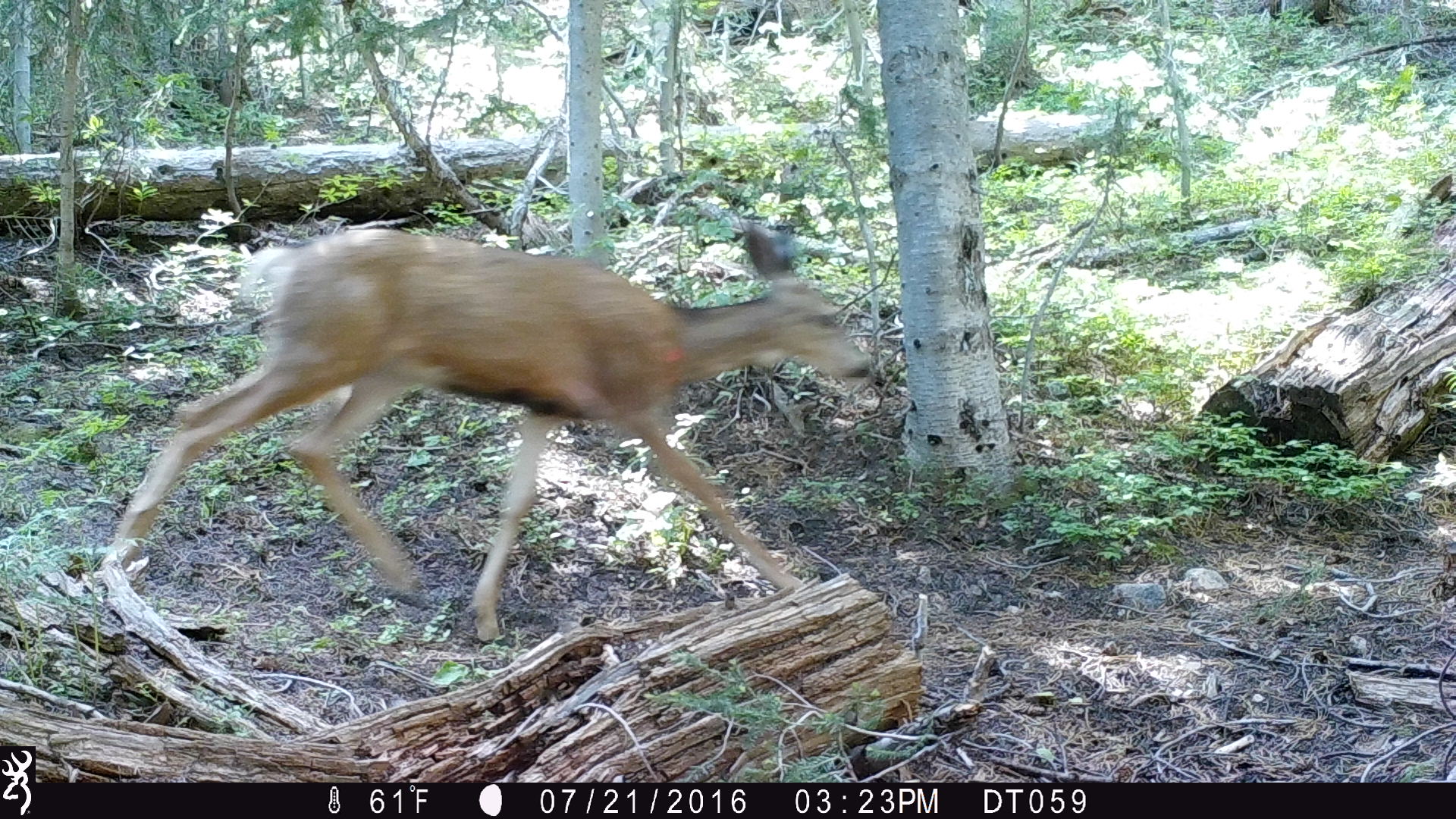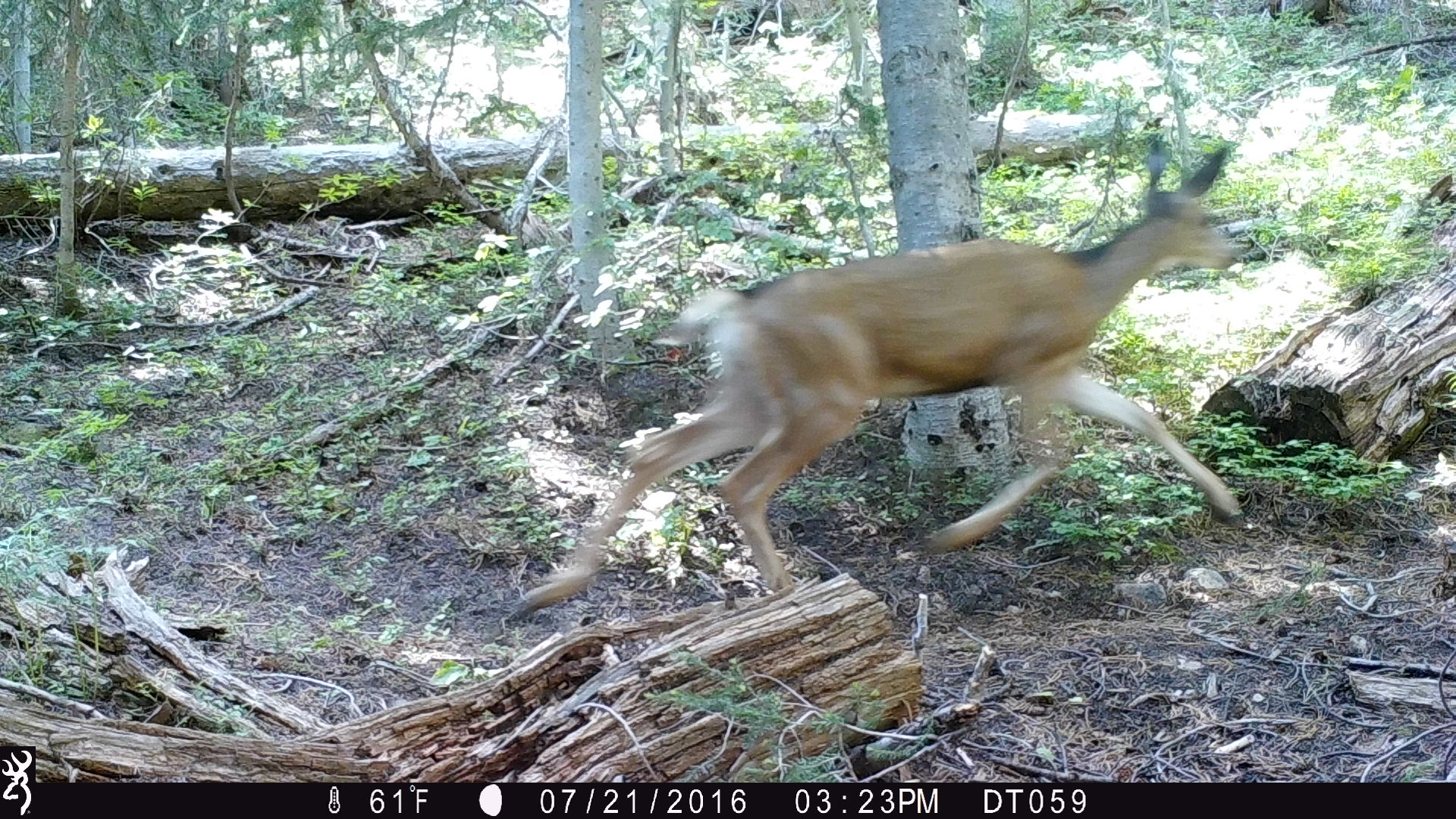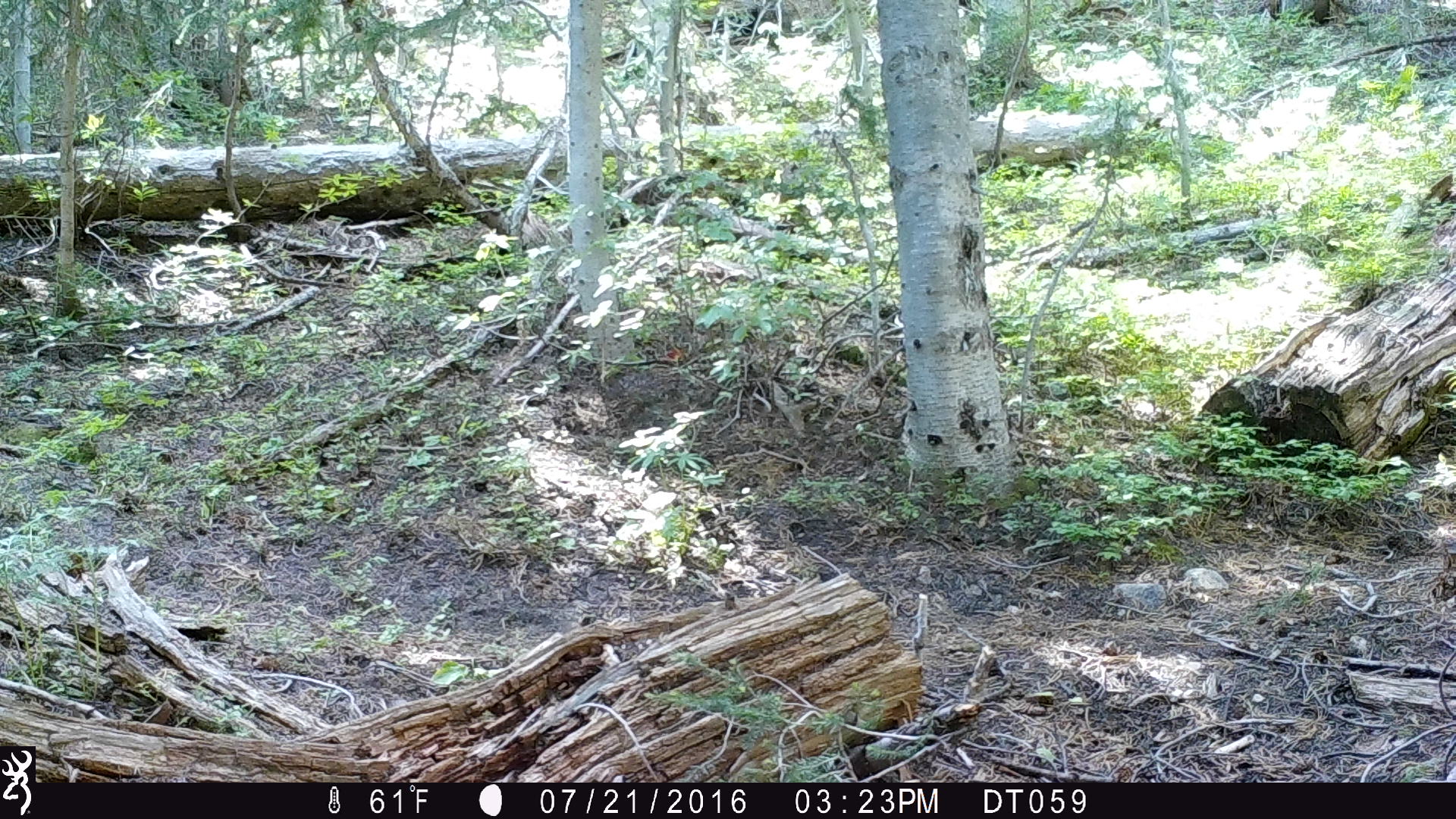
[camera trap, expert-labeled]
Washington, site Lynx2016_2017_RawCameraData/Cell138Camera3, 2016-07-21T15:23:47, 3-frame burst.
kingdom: Animalia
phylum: Chordata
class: Mammalia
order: Artiodactyla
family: Cervidae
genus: Odocoileus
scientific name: Odocoileus hemionus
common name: mule deer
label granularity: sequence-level